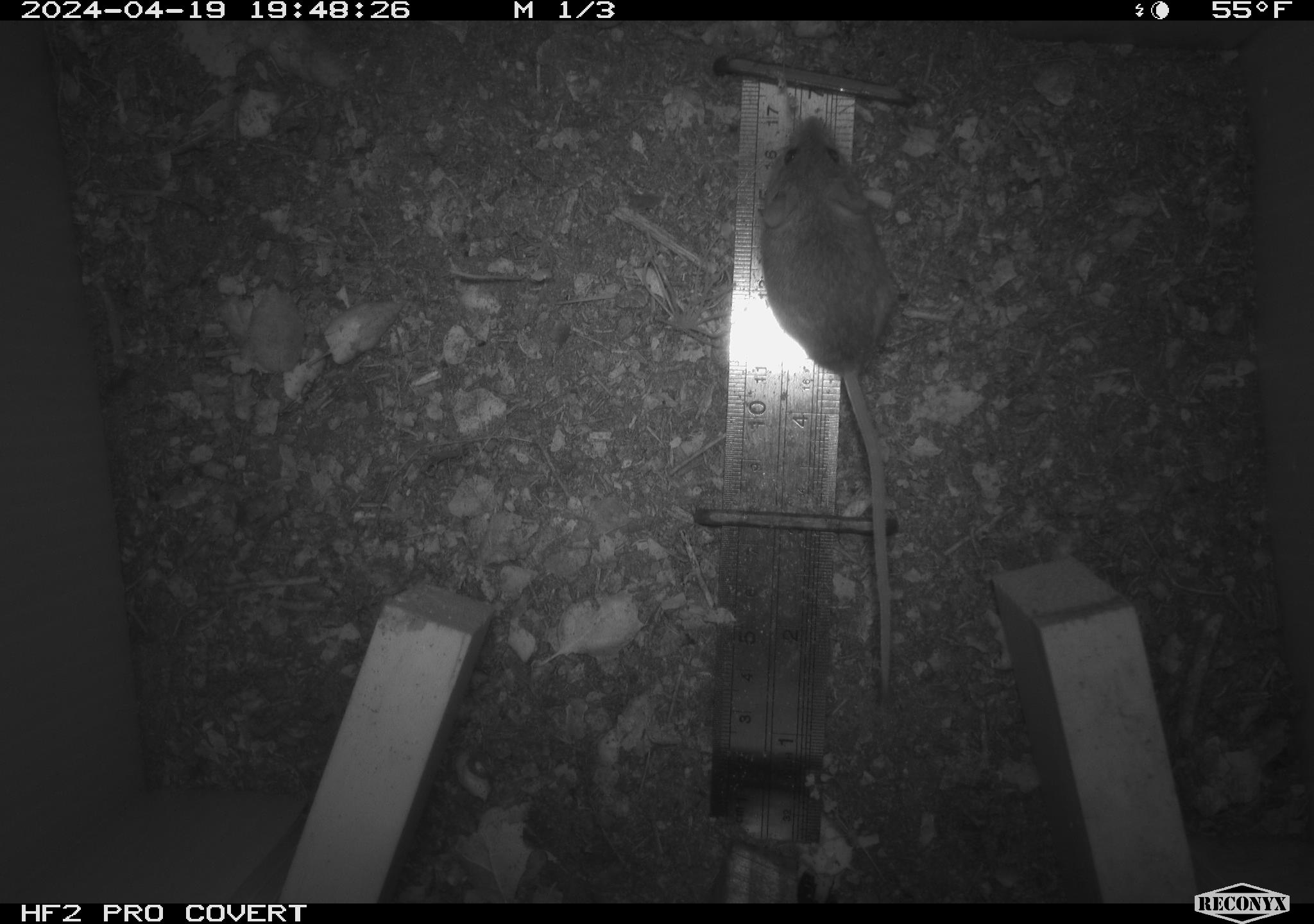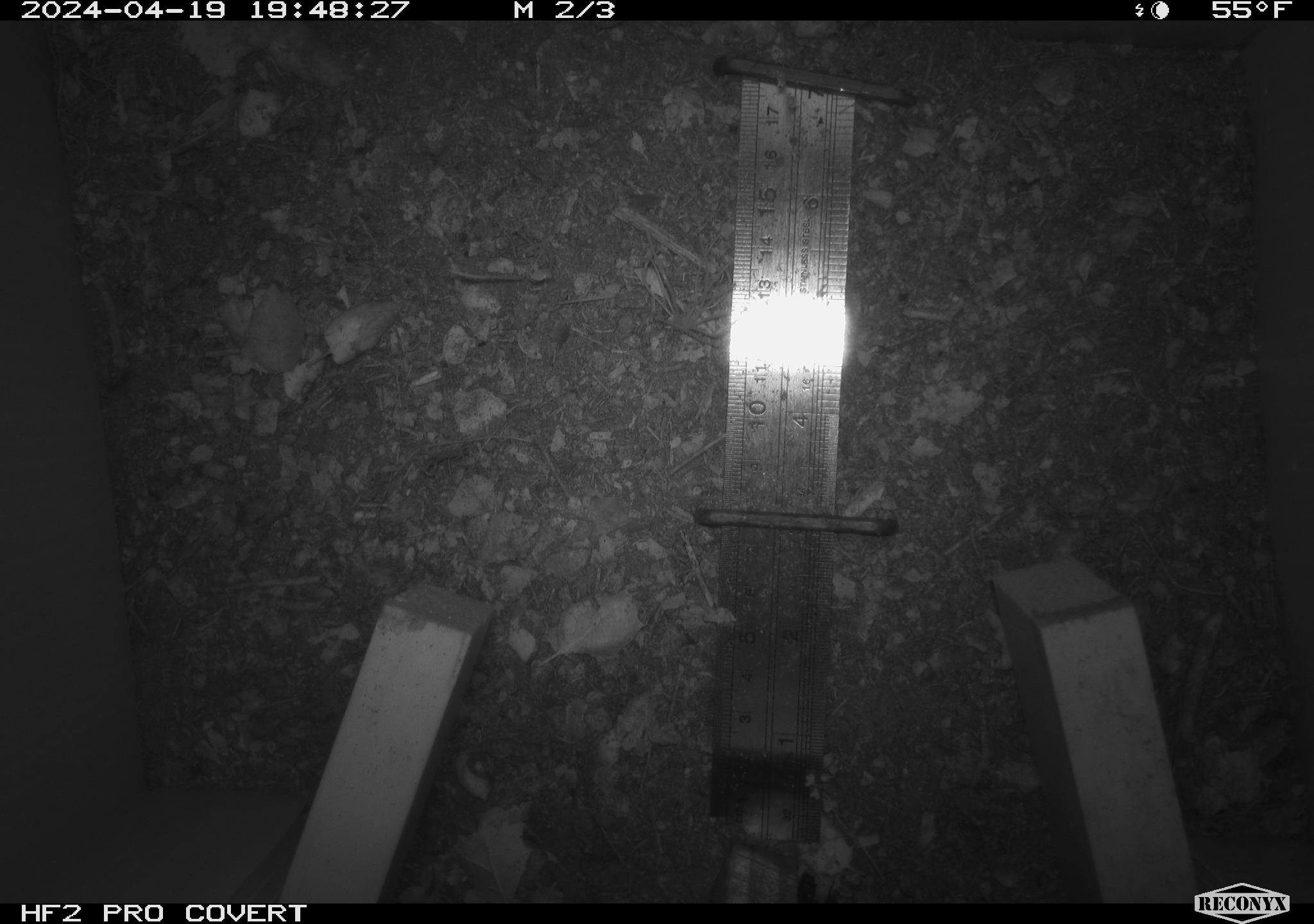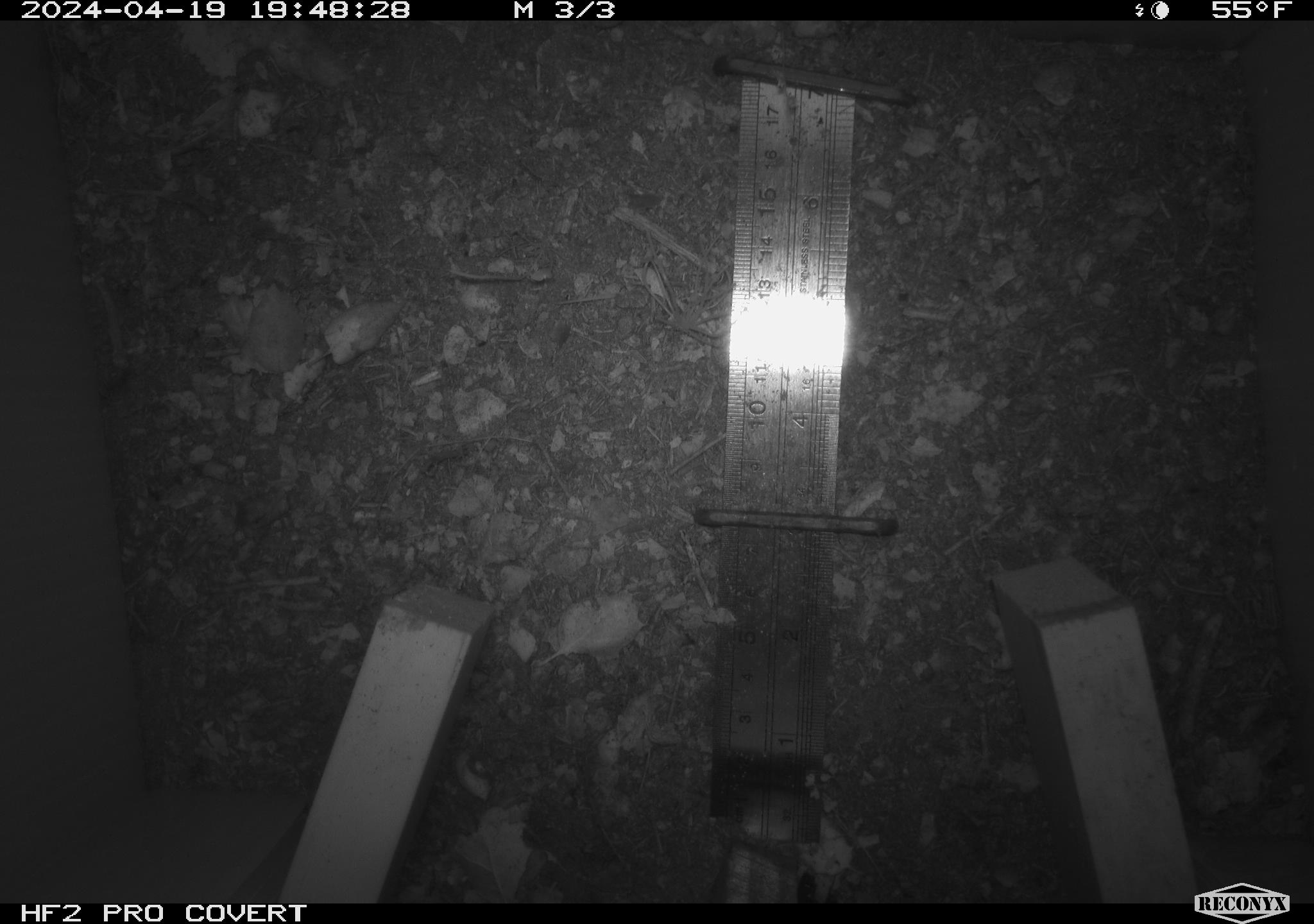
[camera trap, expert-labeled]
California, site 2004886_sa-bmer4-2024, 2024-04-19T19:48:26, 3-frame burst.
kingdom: Animalia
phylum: Chordata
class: Mammalia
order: Rodentia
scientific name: Rodentia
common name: mouse species